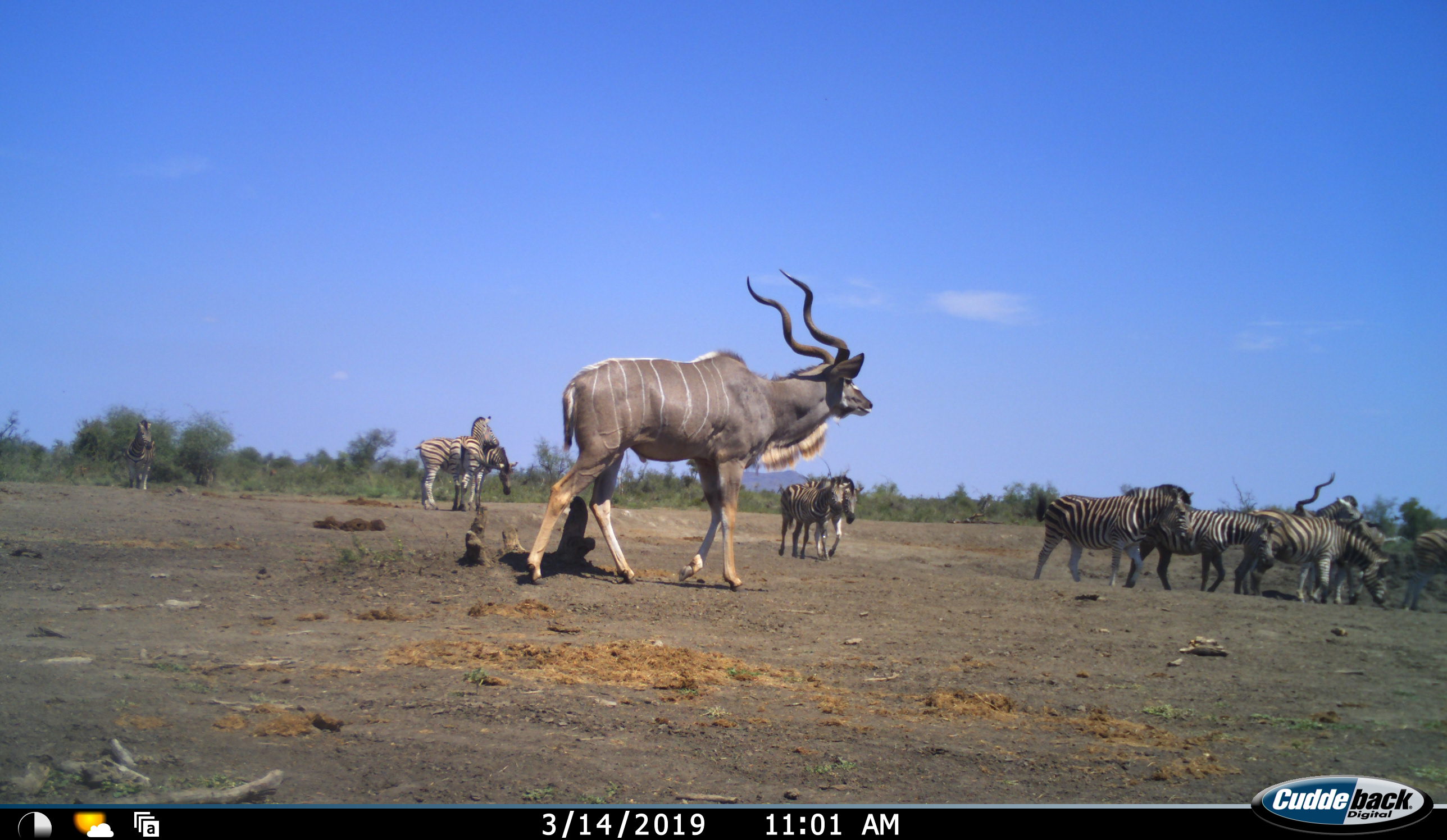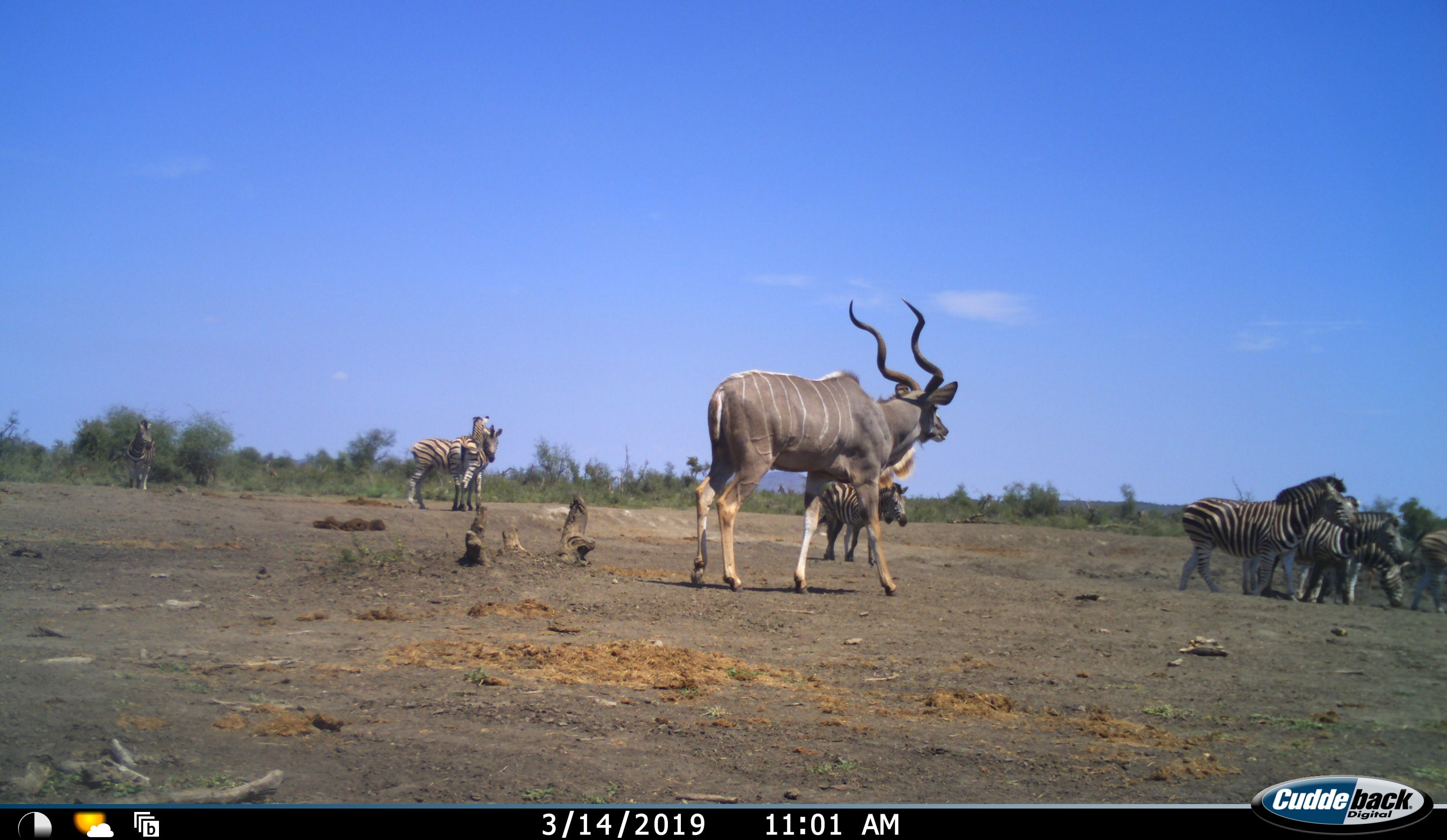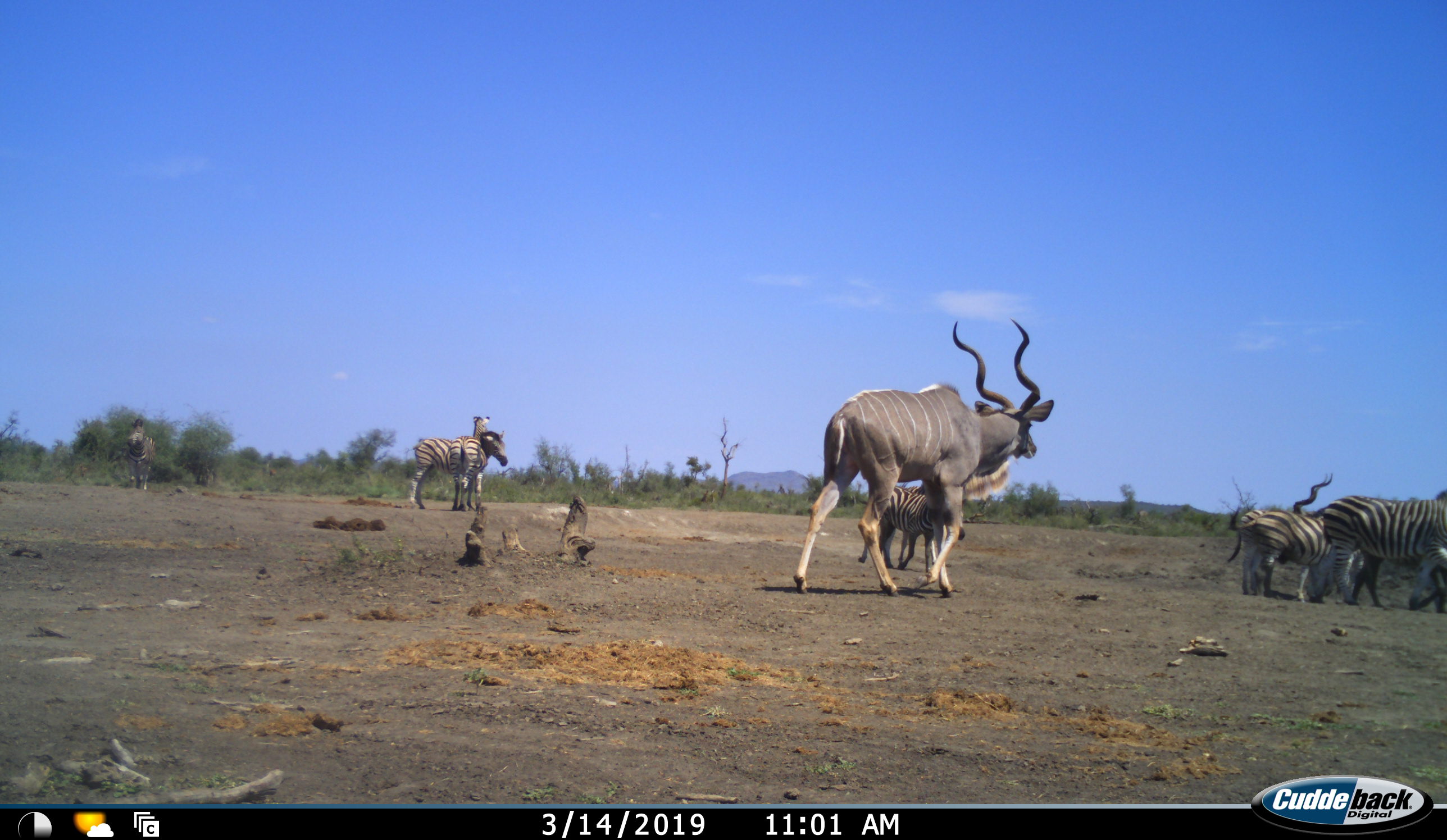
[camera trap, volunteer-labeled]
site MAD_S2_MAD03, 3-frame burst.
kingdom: Animalia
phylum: Chordata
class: Mammalia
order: Artiodactyla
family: Bovidae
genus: Tragelaphus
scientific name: Tragelaphus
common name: kudu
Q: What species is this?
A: Kudu (Tragelaphus).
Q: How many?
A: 2.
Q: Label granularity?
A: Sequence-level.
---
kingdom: Animalia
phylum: Chordata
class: Mammalia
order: Perissodactyla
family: Equidae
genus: Equus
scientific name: Equus quagga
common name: plains zebra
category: zebraplains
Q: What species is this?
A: Zebraplains (plains zebra) (Equus quagga).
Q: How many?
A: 10.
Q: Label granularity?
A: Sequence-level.